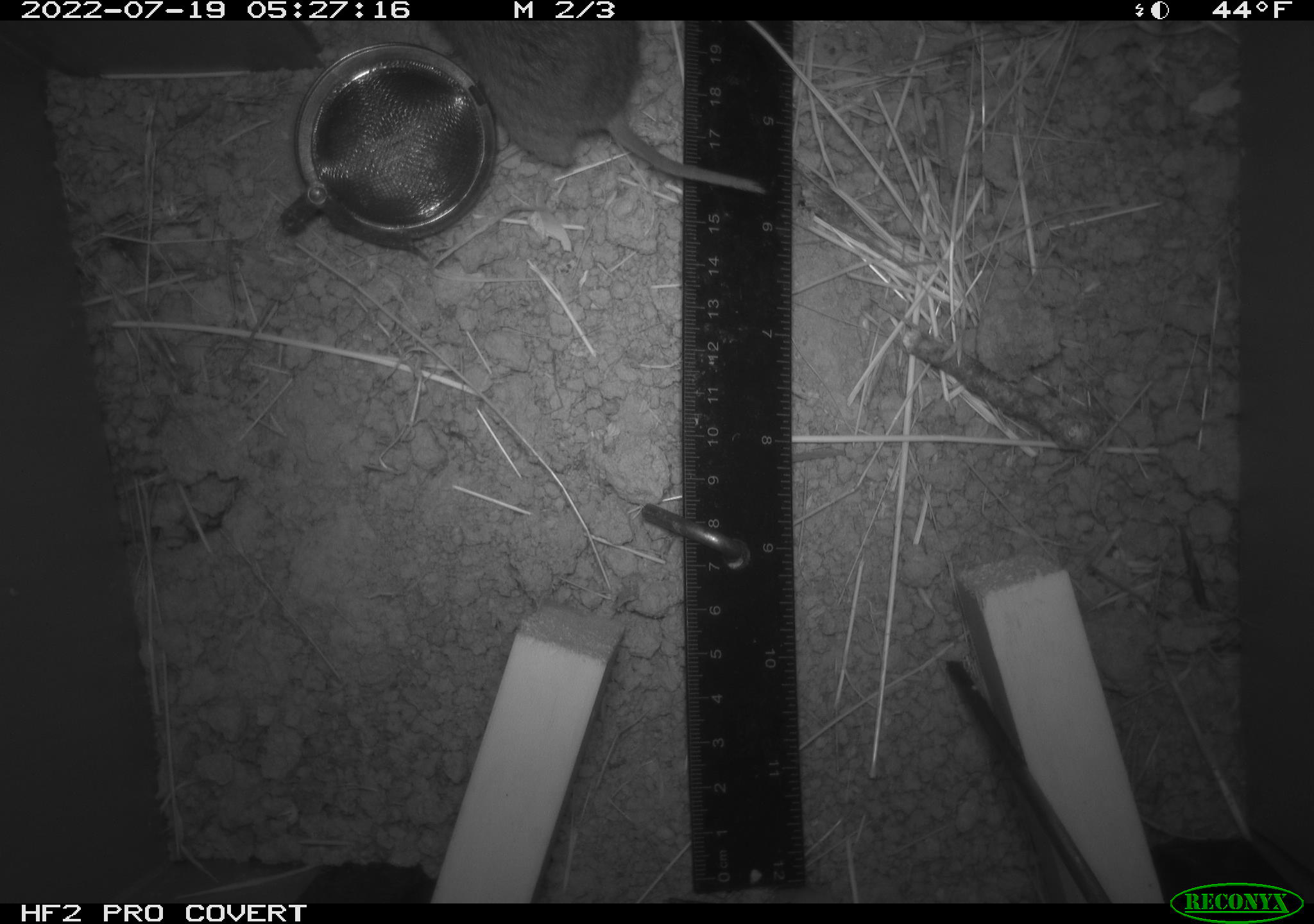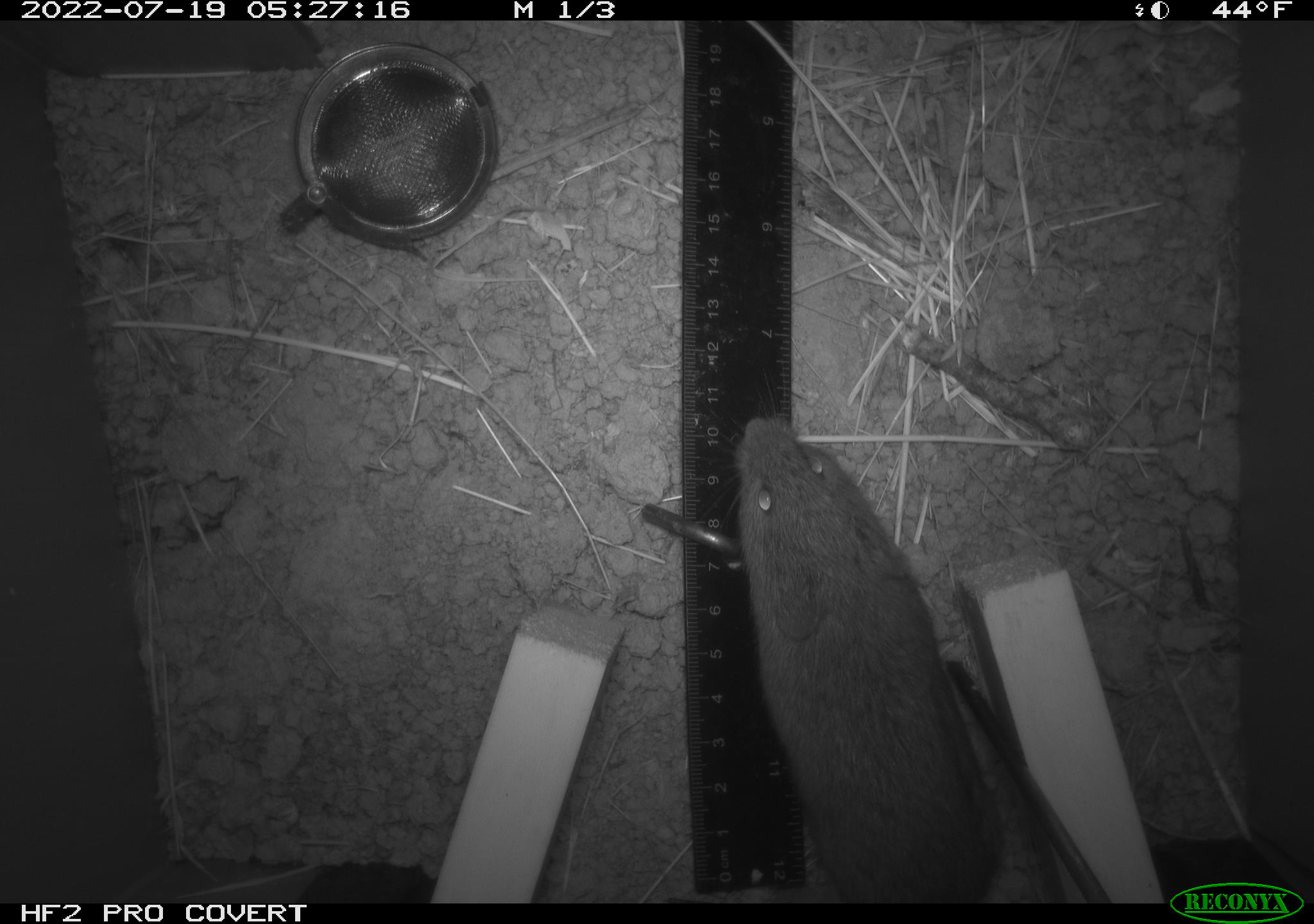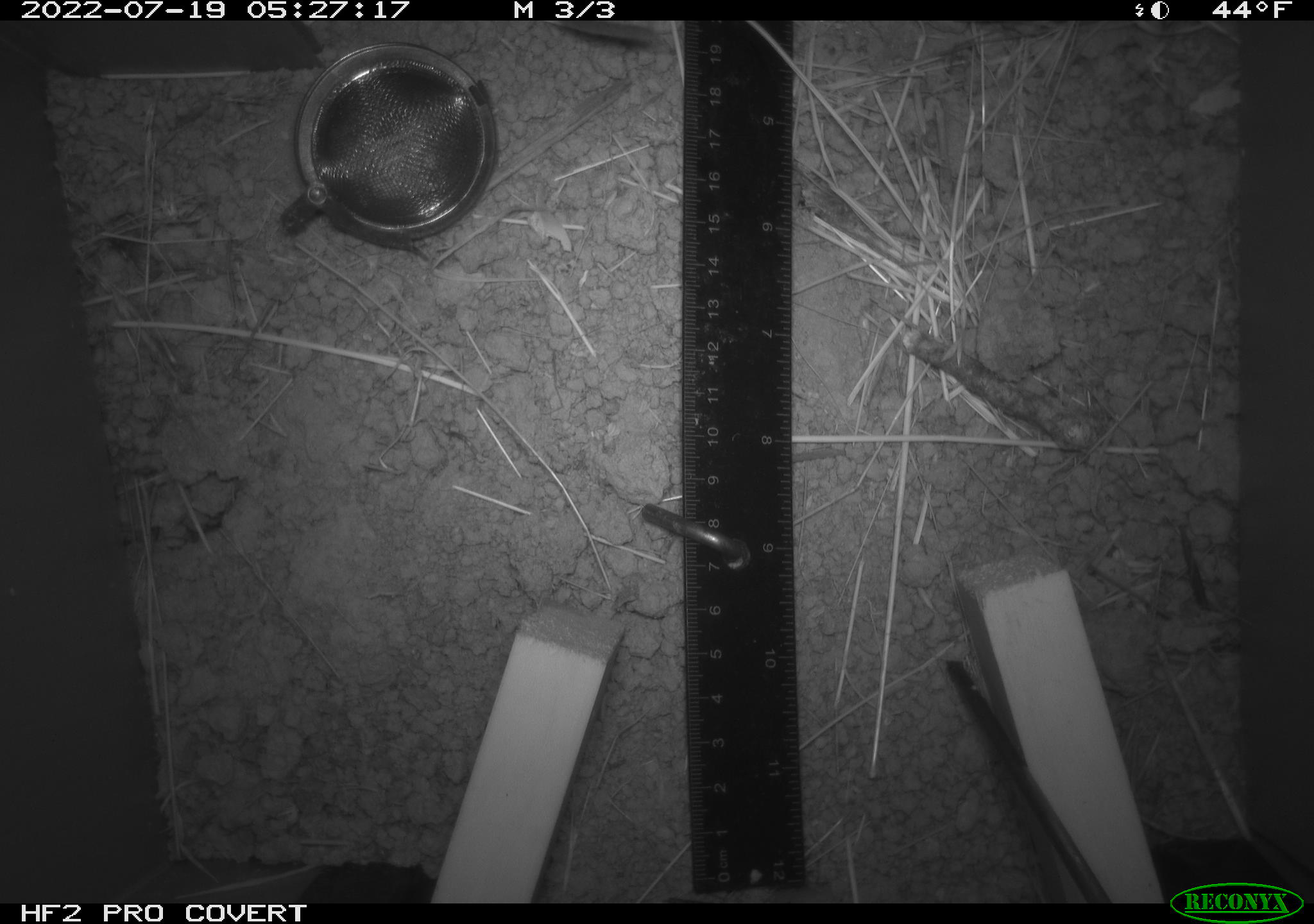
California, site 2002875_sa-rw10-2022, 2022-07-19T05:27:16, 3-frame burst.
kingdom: Animalia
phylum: Chordata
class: Mammalia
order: Rodentia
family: Cricetidae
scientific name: Arvicolinae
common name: voles, lemmings, and muskrats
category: arvicolinae subfamily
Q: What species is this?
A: Arvicolinae subfamily (voles, lemmings, and muskrats) (Arvicolinae).